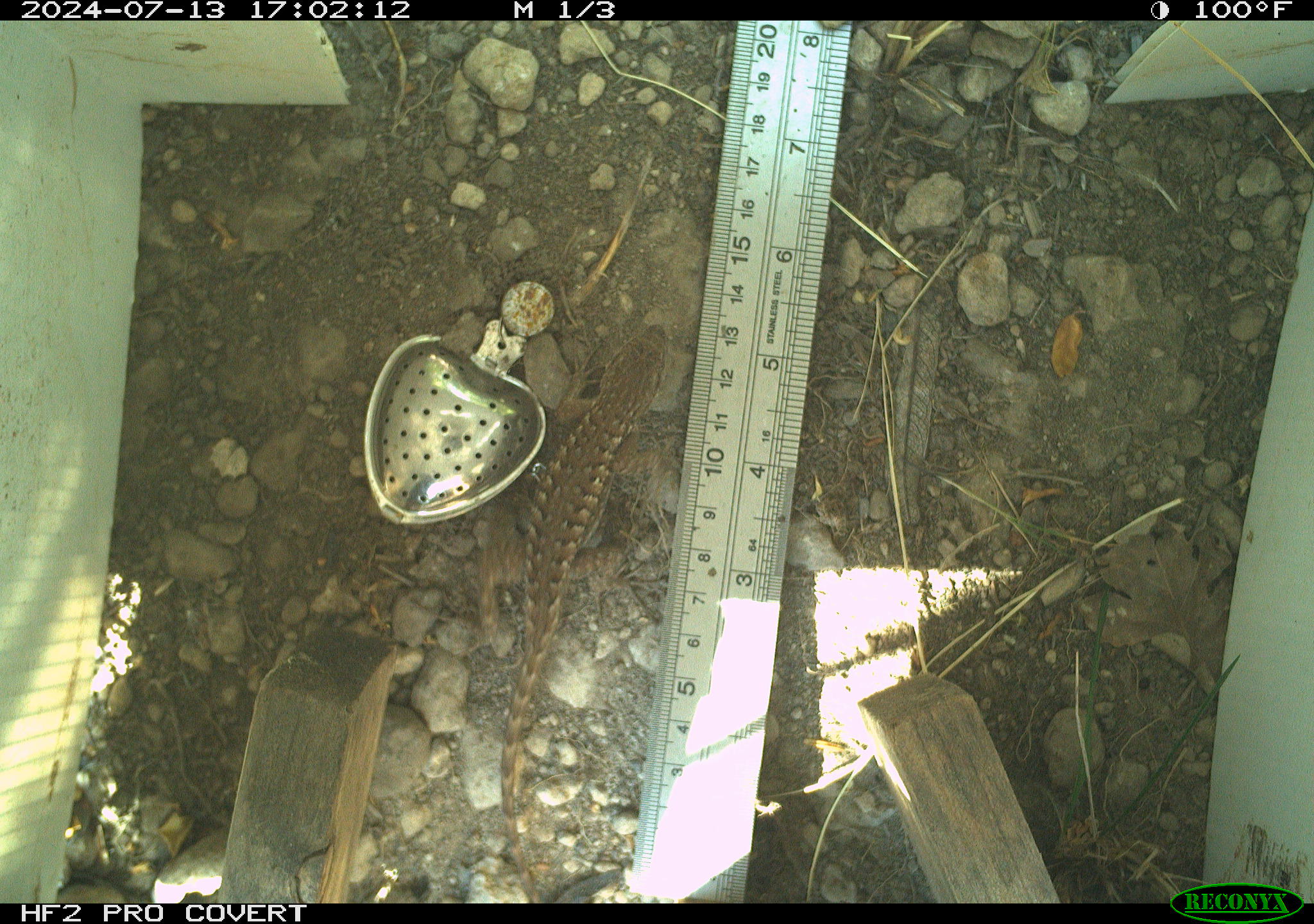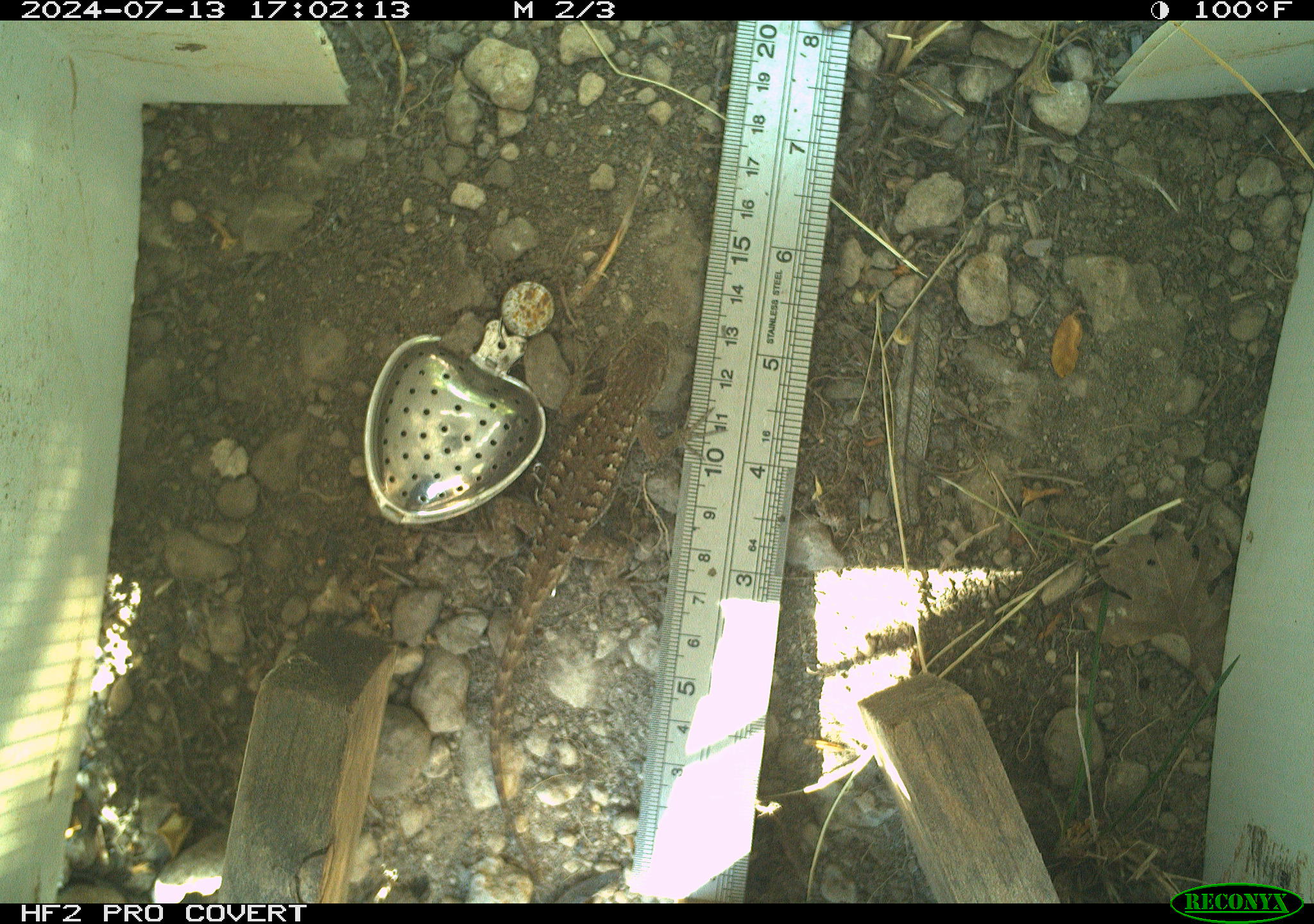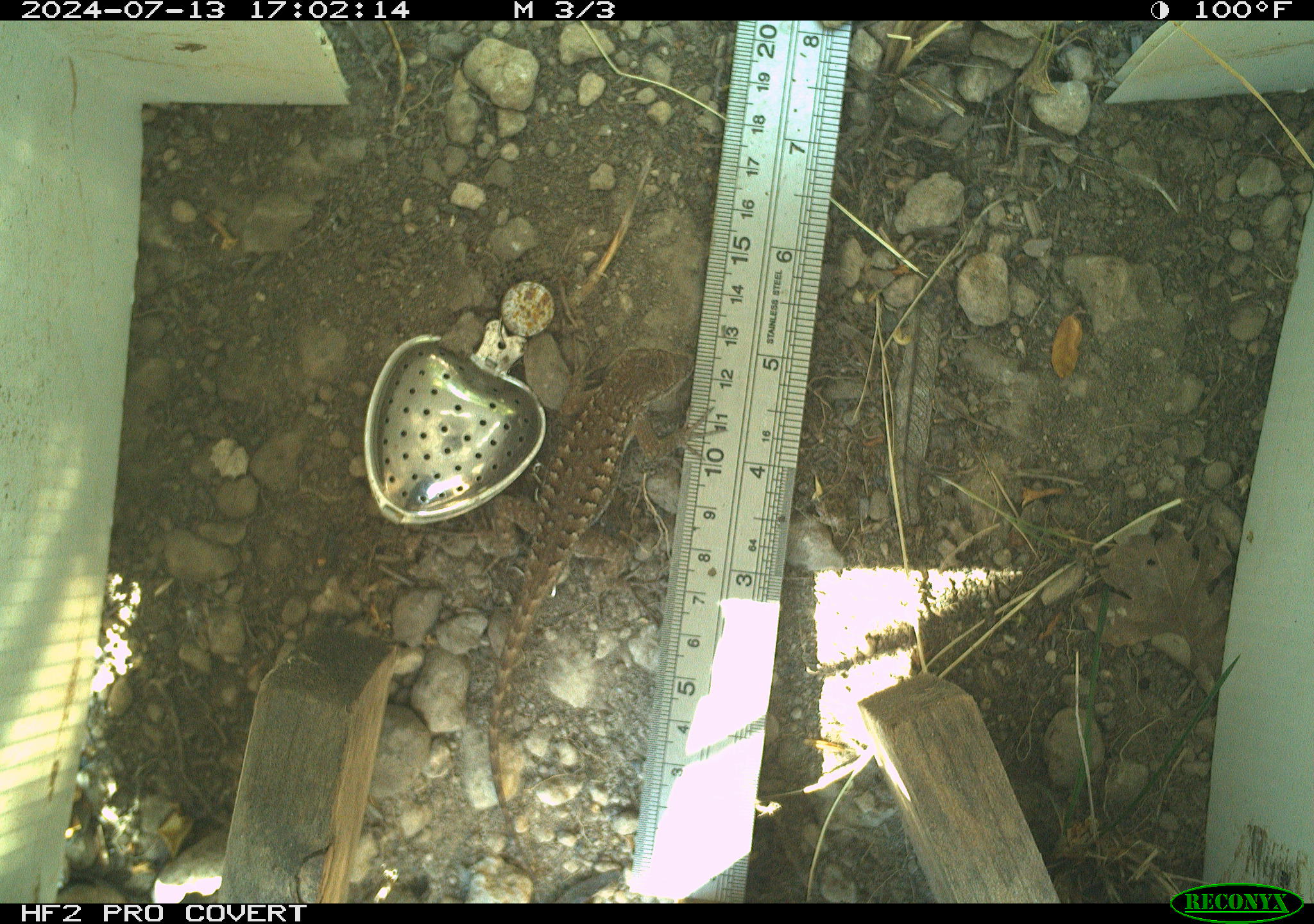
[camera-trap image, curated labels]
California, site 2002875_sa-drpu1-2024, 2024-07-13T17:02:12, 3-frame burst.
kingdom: Animalia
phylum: Chordata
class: Reptilia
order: Squamata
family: Phrynosomatidae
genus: Sceloporus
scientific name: Sceloporus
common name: spiny lizards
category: sceloporus species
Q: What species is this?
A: Sceloporus species (spiny lizards) (Sceloporus).